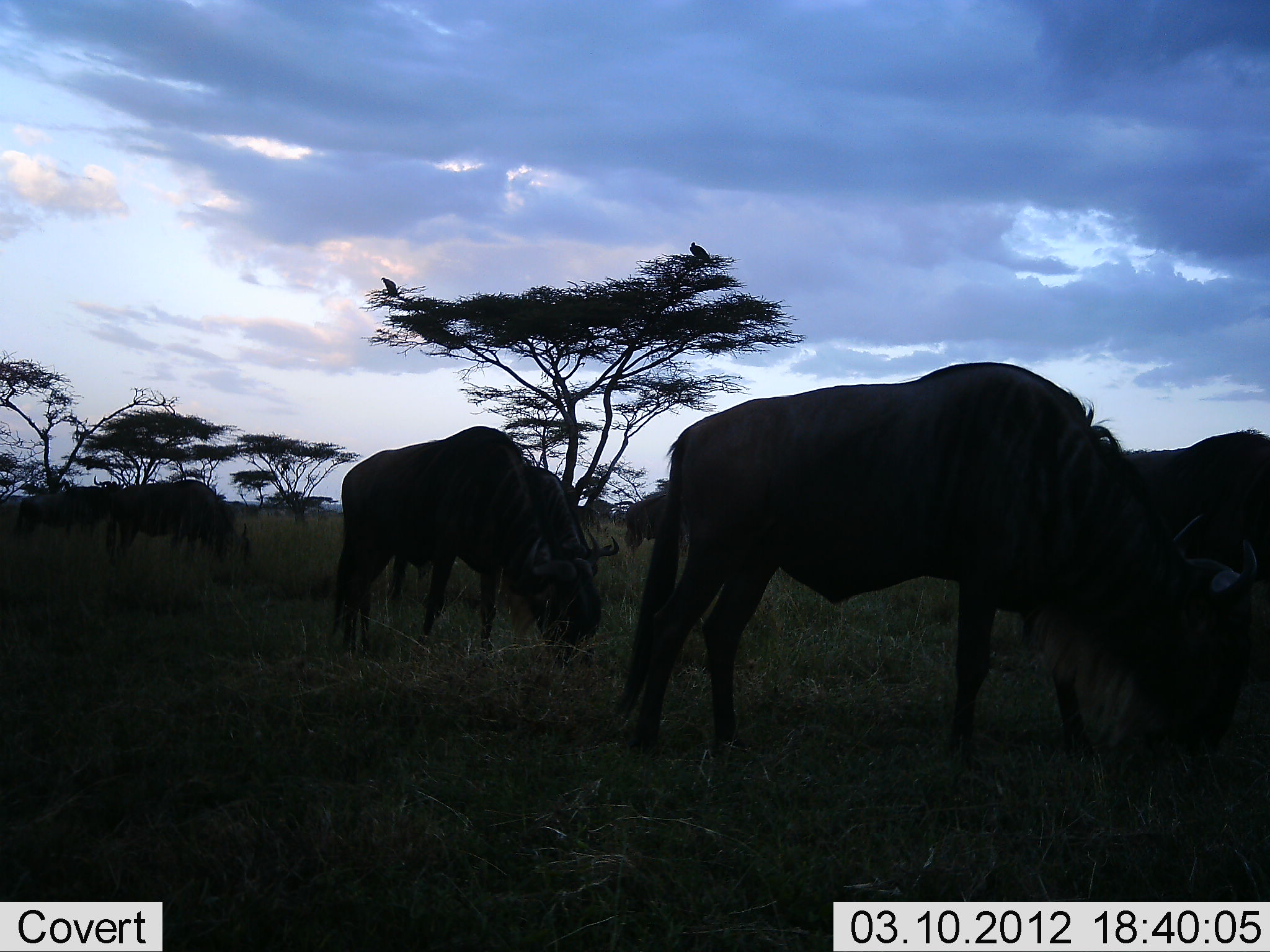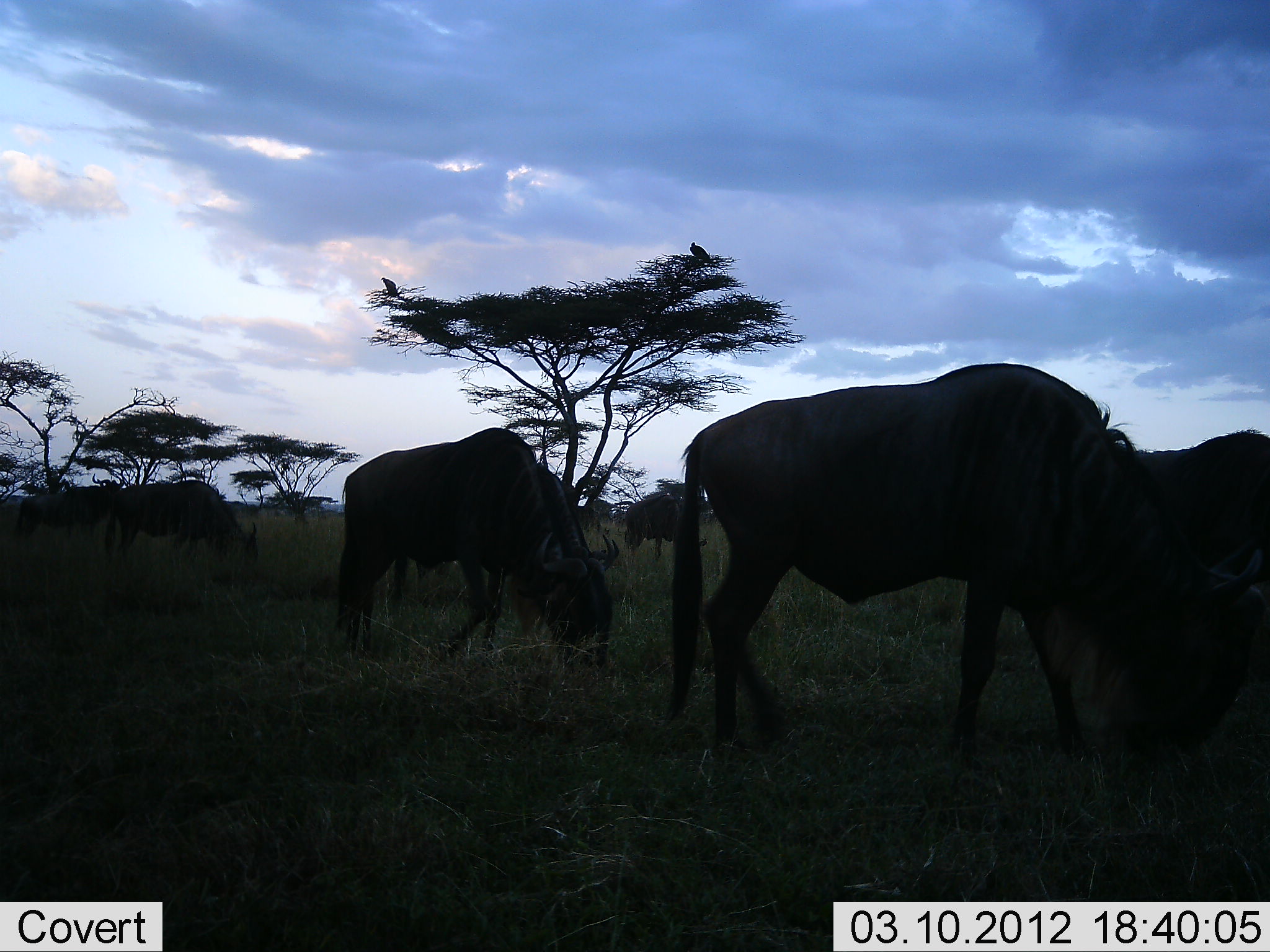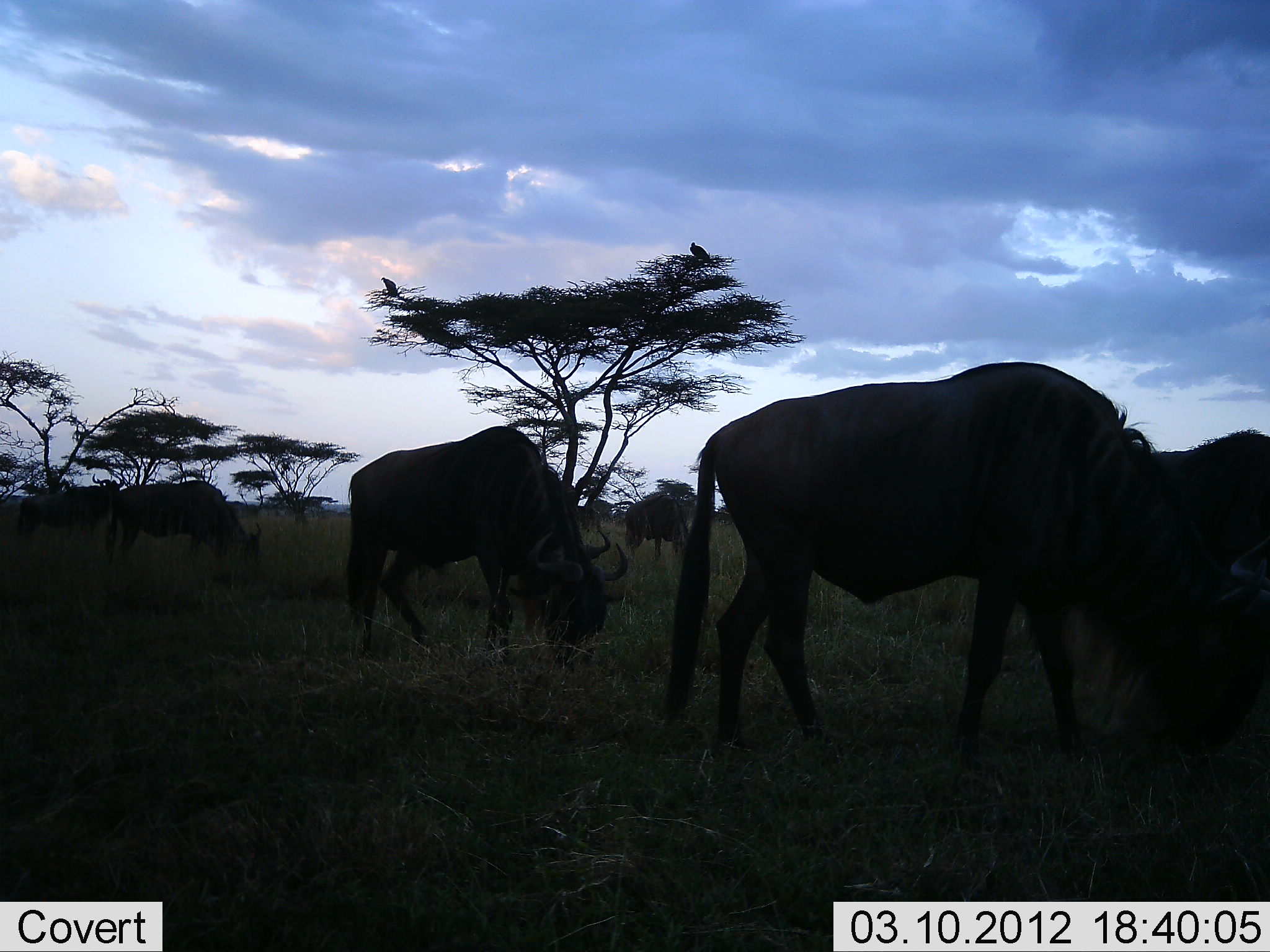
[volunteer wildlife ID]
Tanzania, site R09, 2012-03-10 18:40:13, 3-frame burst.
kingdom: Animalia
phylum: Chordata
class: Mammalia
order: Artiodactyla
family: Bovidae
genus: Connochaetes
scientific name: Connochaetes taurinus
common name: blue wildebeest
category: wildebeest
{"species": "wildebeest (blue wildebeest) (Connochaetes taurinus)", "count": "6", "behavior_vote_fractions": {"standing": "12%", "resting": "0%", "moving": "21%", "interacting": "0%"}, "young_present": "0%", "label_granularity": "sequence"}